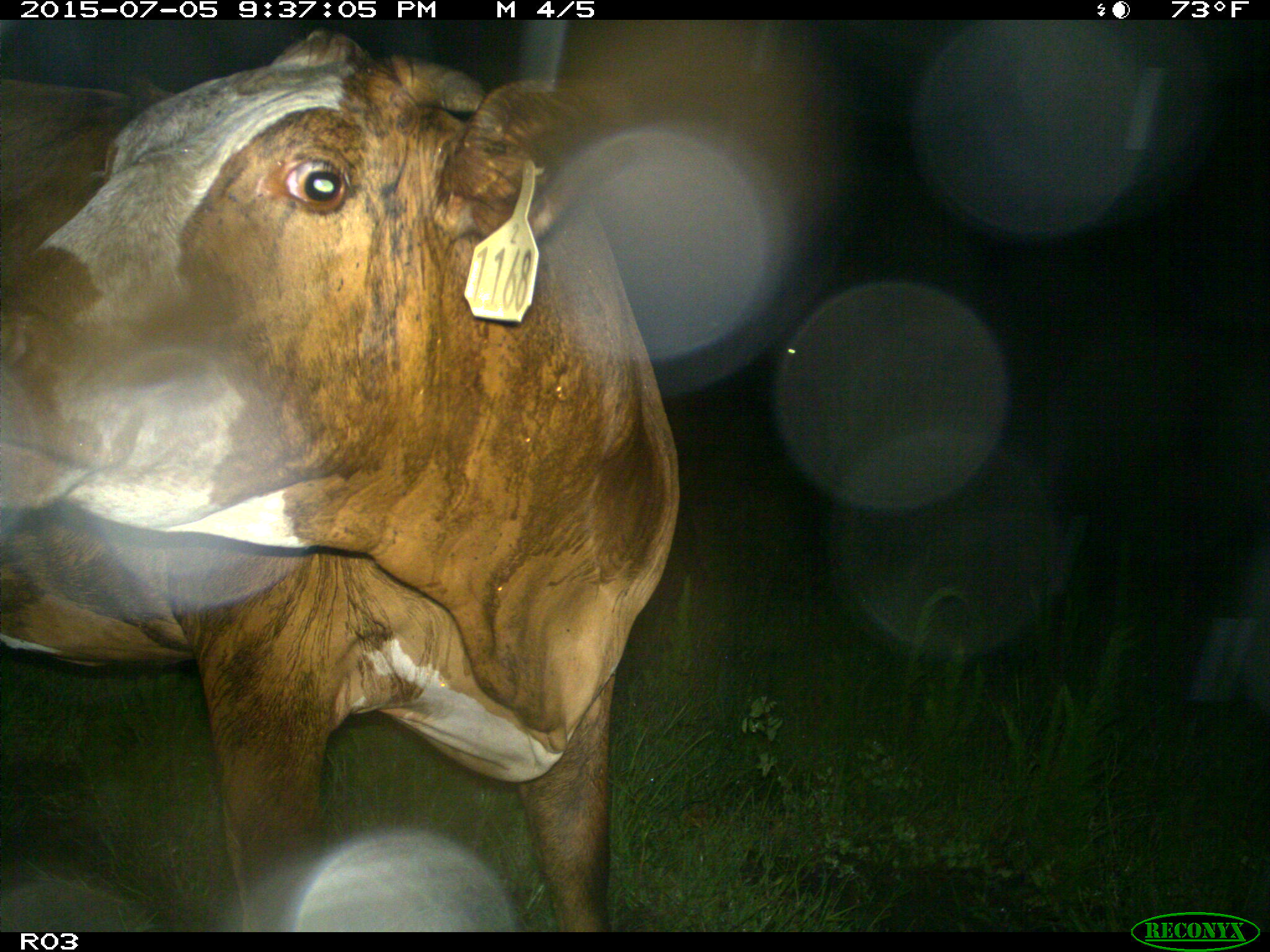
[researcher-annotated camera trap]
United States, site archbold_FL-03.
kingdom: Animalia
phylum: Chordata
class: Mammalia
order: Artiodactyla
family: Bovidae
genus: Bos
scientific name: Bos taurus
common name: domestic cow